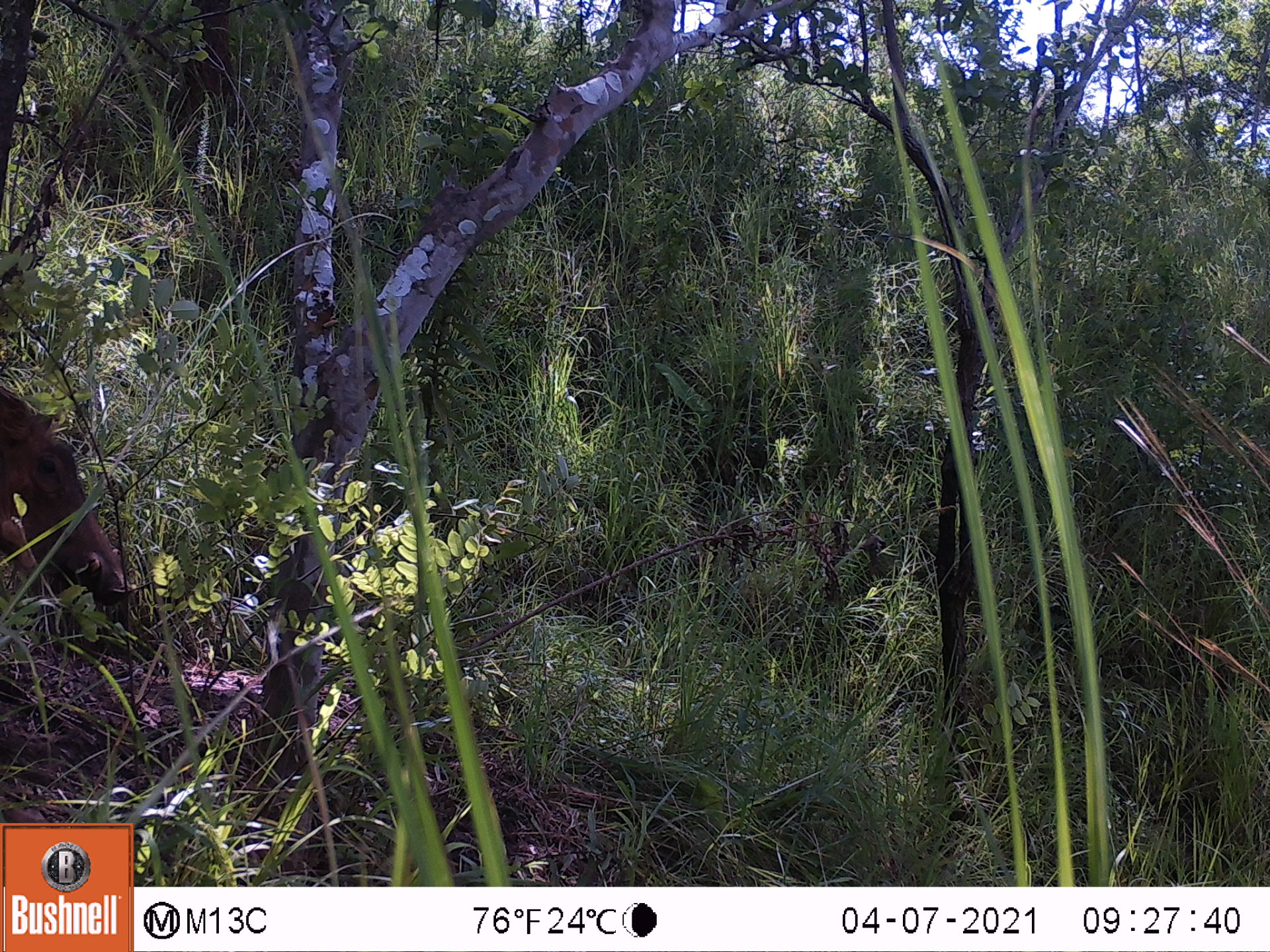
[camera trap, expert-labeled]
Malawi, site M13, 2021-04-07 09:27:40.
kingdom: Animalia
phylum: Chordata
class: Mammalia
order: Artiodactyla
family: Suidae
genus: Phacochoerus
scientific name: Phacochoerus africanus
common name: common warthog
Common warthog (Phacochoerus africanus), count 1.